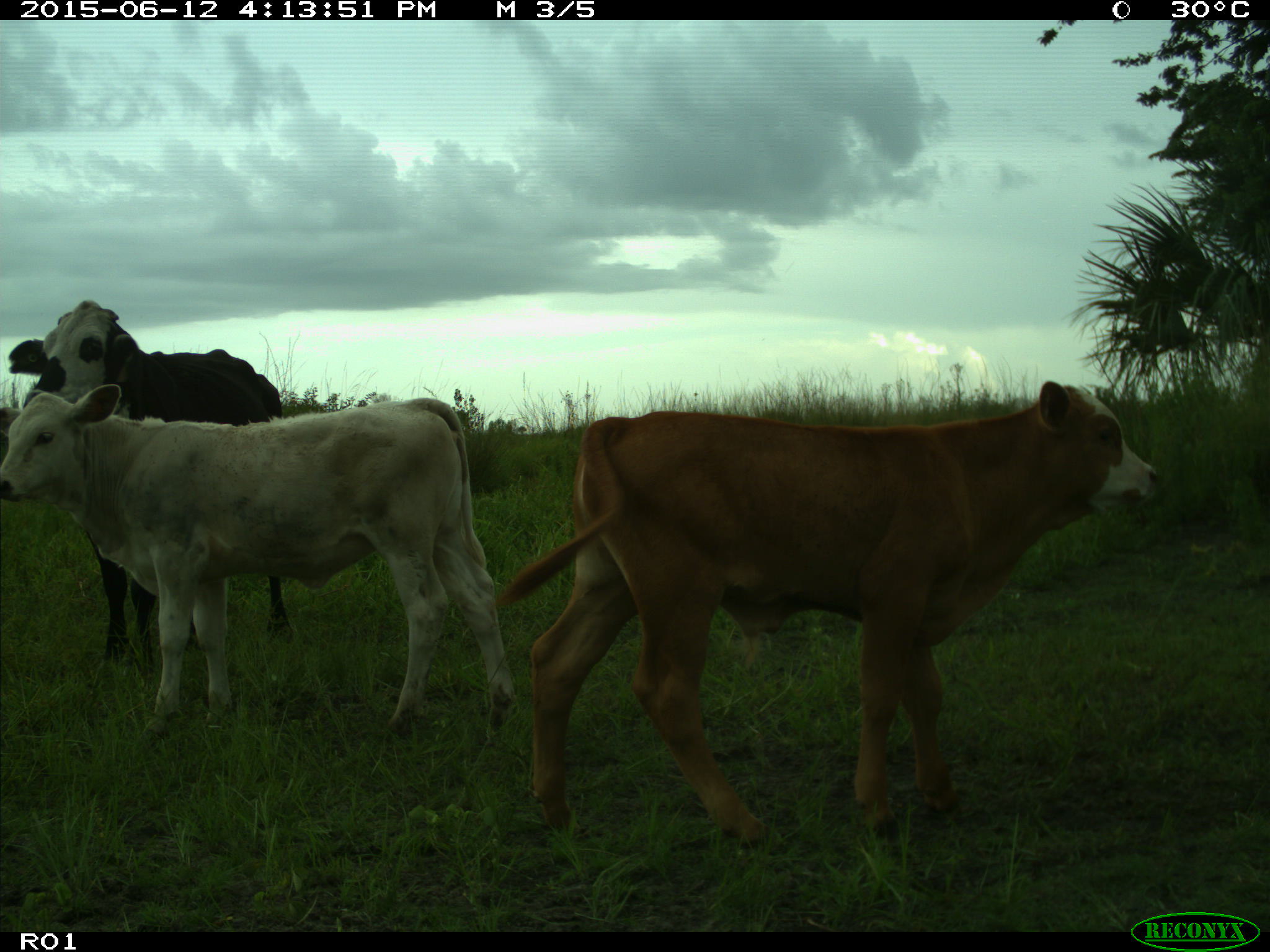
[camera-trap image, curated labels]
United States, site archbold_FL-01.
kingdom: Animalia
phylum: Chordata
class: Mammalia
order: Artiodactyla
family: Bovidae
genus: Bos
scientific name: Bos taurus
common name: domestic cow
Bos taurus (domestic cow).